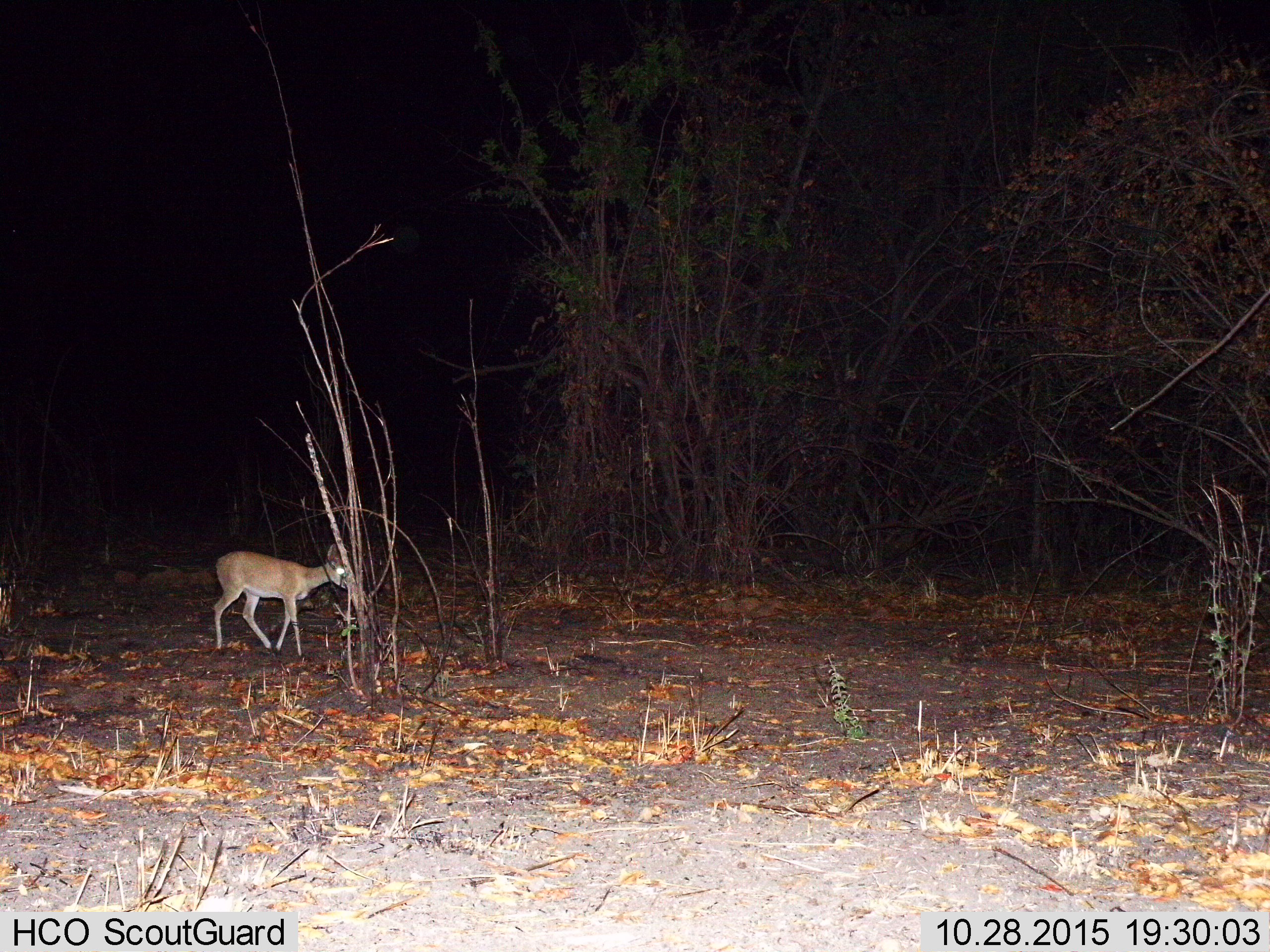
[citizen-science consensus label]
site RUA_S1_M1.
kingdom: Animalia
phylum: Chordata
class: Mammalia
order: Artiodactyla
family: Bovidae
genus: Madoqua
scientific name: Madoqua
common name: dik-dik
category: dikdik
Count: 1.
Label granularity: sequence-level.